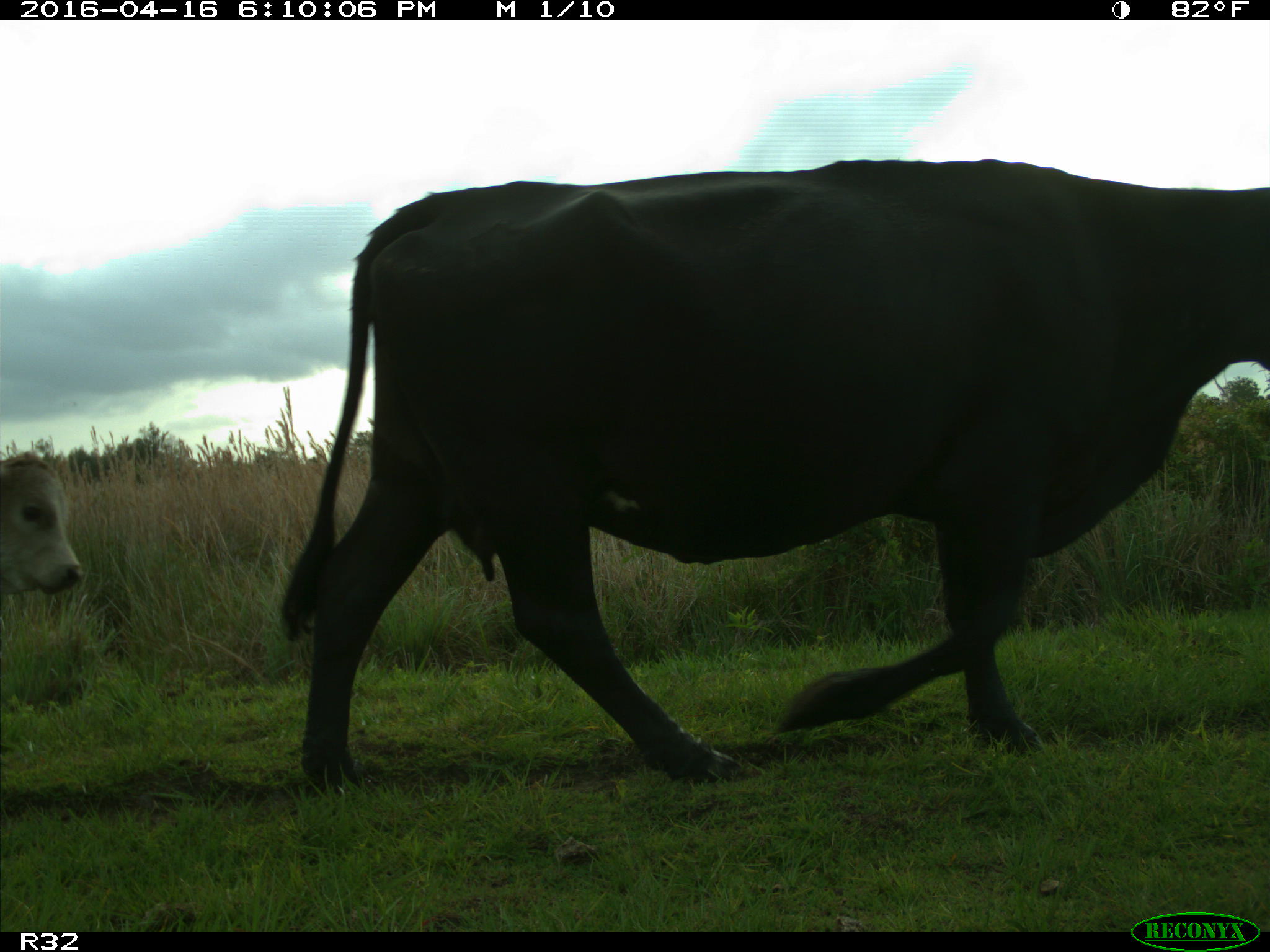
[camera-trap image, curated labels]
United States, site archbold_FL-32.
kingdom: Animalia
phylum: Chordata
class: Mammalia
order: Artiodactyla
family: Bovidae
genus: Bos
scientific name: Bos taurus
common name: domestic cow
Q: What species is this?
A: Bos taurus (domestic cow).